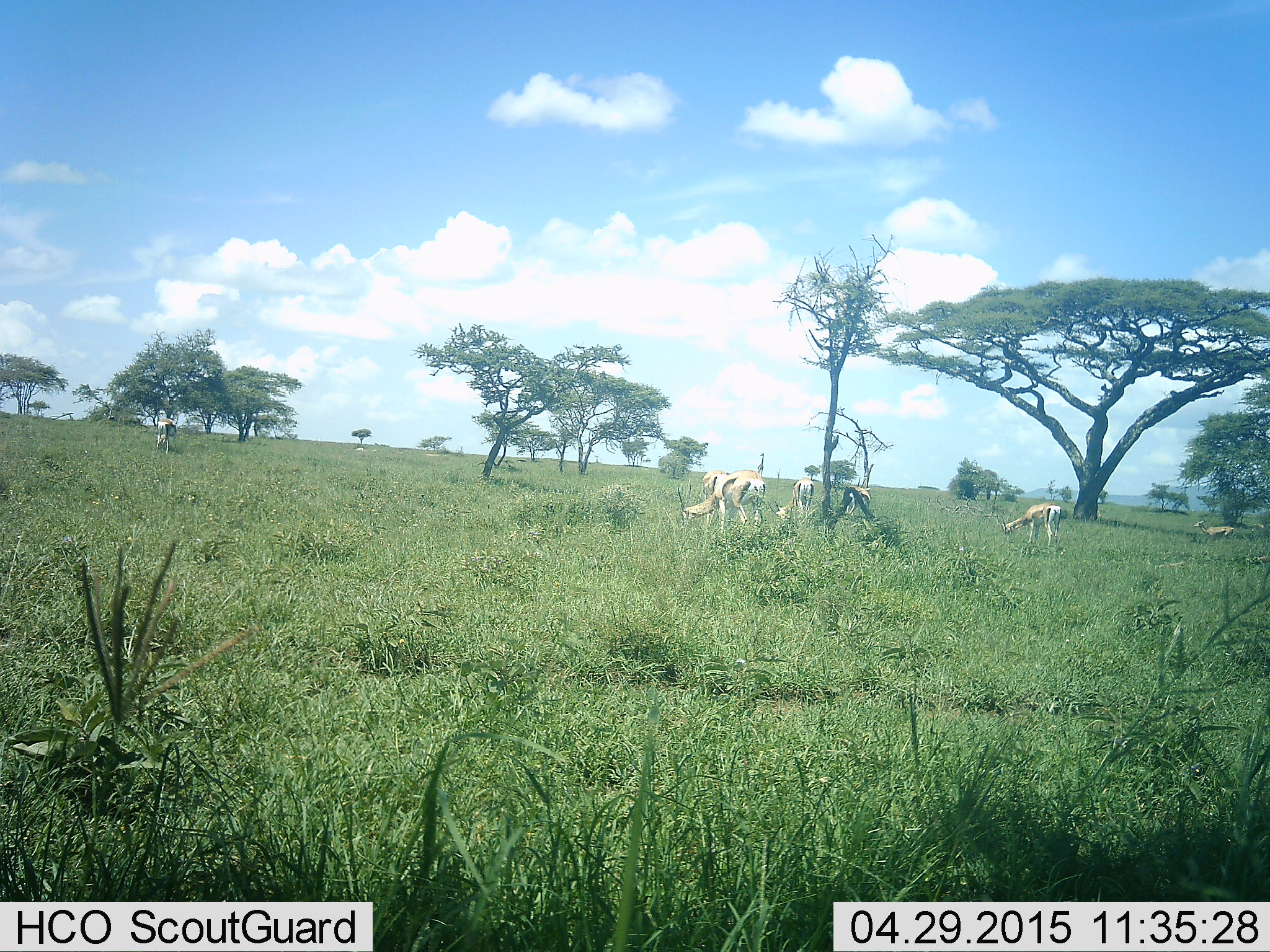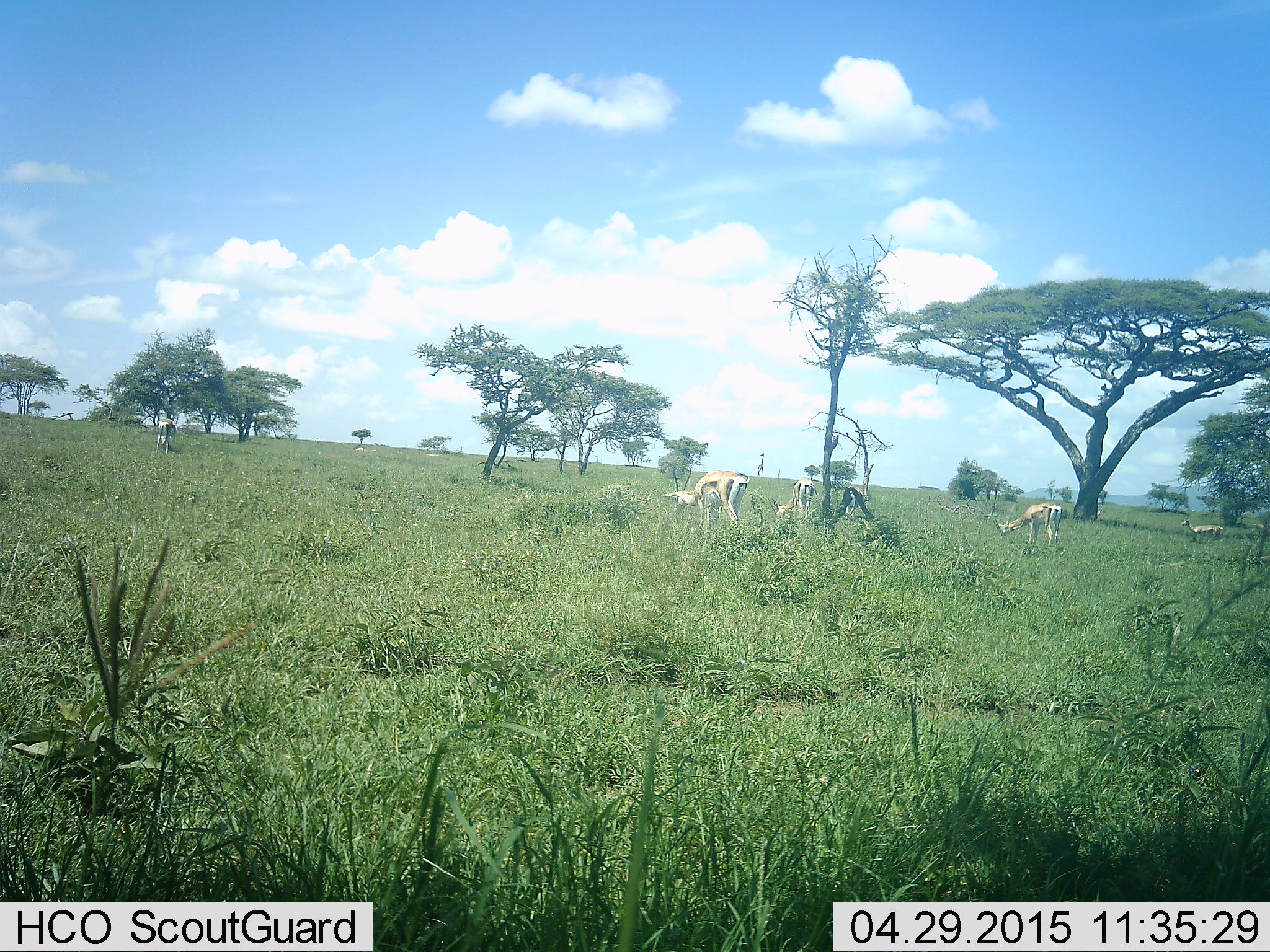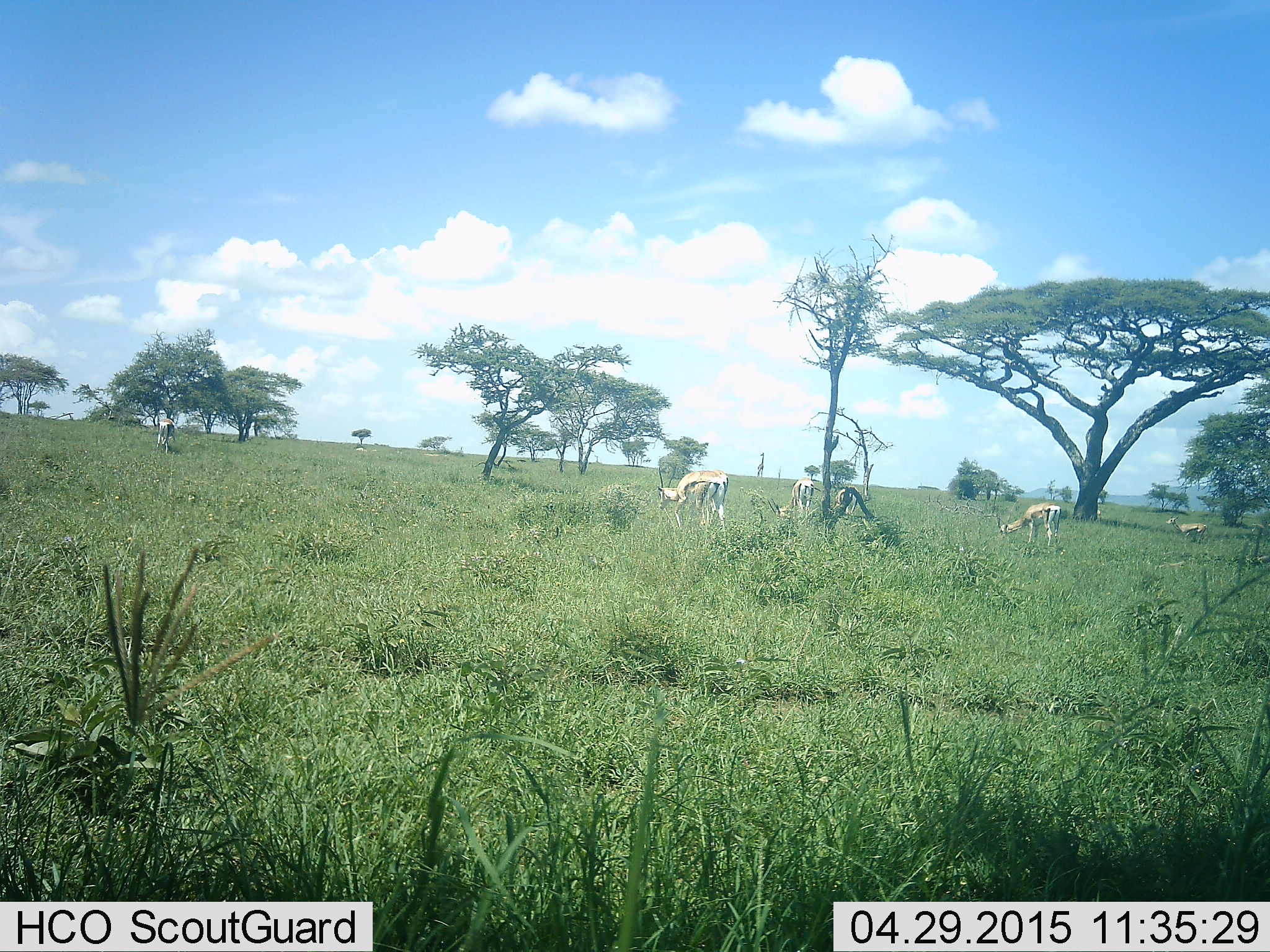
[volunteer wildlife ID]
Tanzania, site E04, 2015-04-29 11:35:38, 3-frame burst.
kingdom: Animalia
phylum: Chordata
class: Mammalia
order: Artiodactyla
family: Bovidae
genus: Eudorcas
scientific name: Eudorcas thomsonii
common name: thomson's gazelle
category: gazellethomsons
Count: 5.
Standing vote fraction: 40%.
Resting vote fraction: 0%.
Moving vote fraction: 30%.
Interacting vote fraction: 0%.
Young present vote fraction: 0%.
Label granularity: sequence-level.